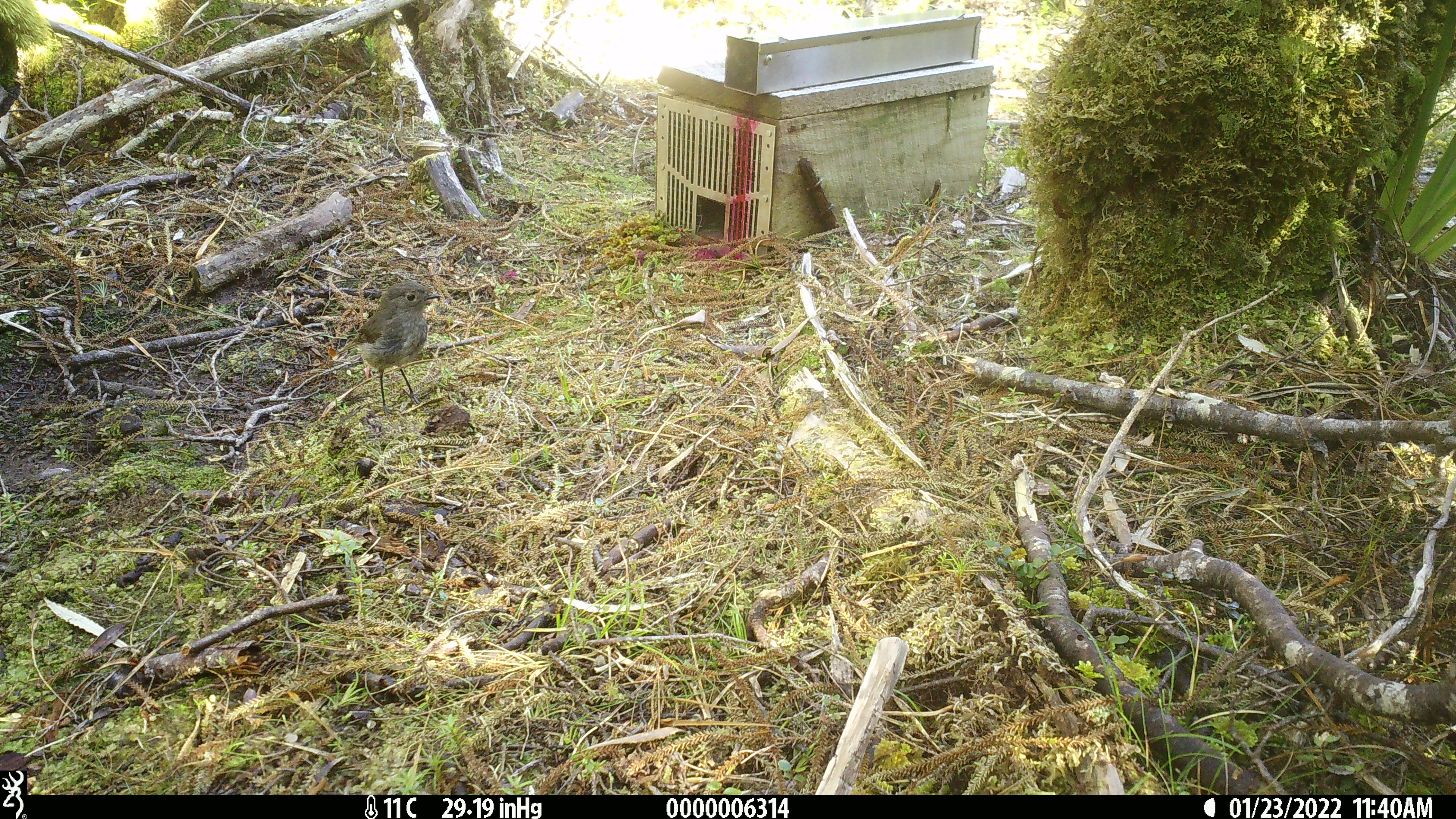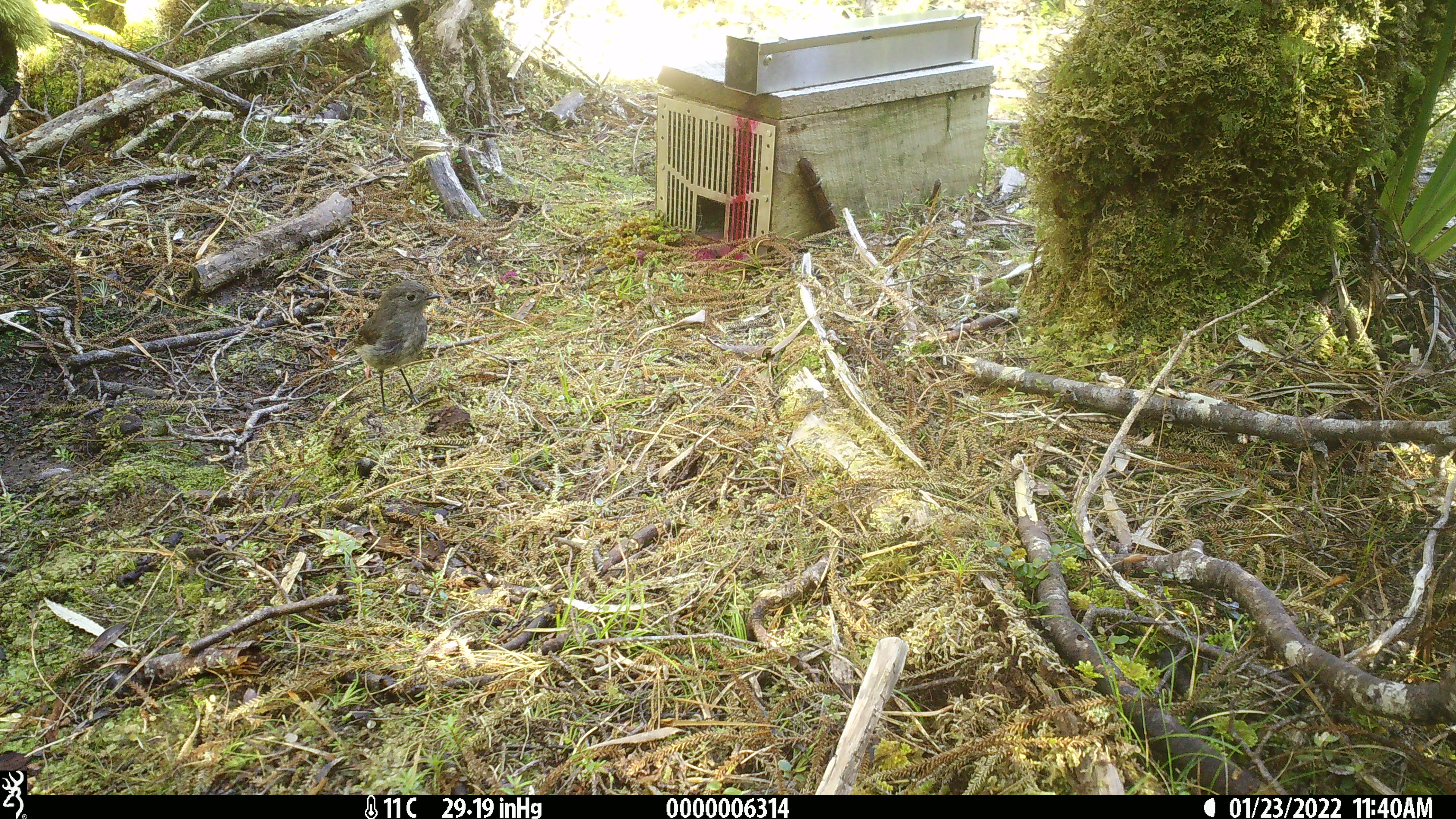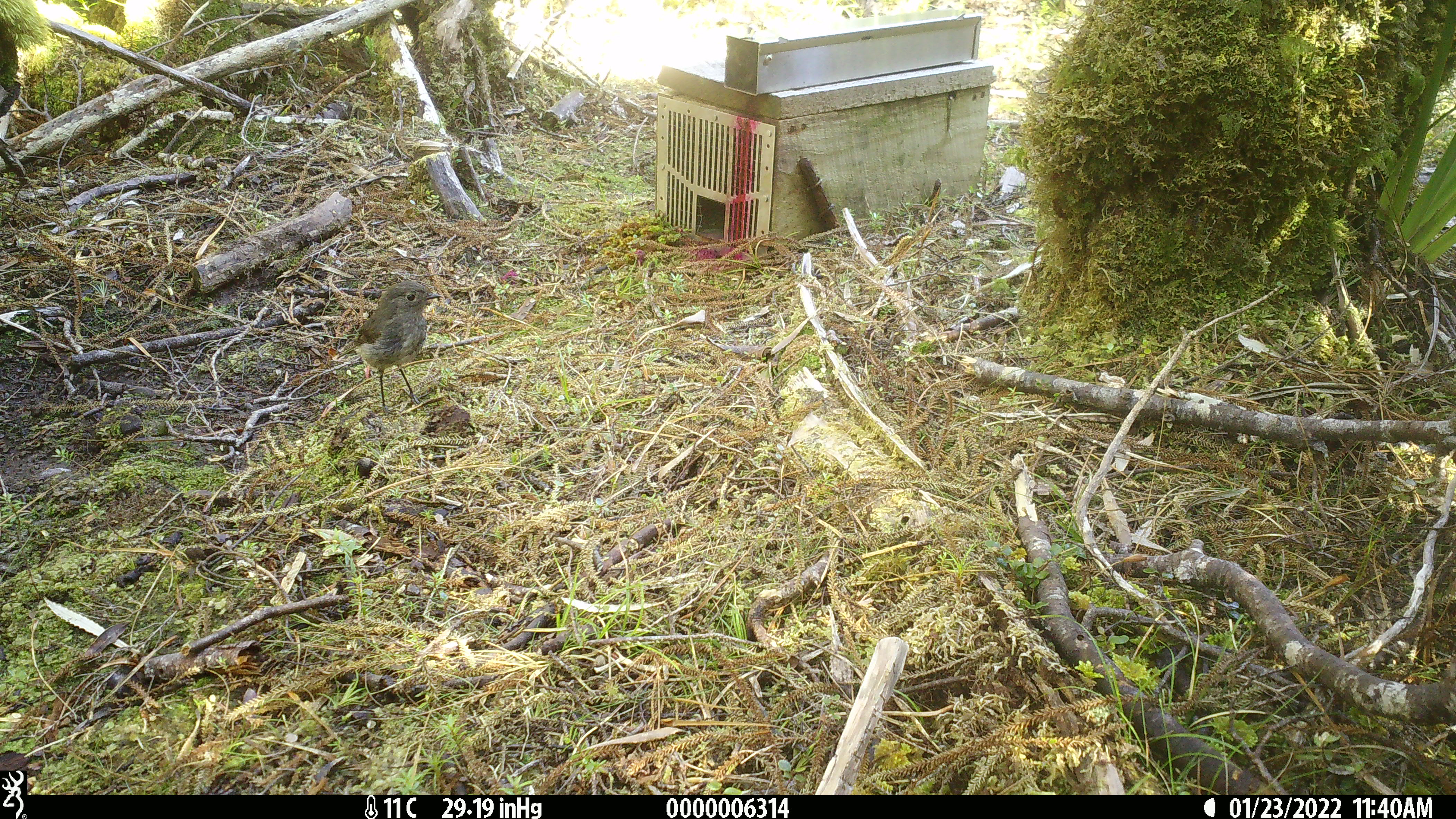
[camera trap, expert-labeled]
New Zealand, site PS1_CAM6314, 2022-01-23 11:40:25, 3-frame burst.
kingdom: Animalia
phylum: Chordata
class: Aves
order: Passeriformes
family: Petroicidae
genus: Petroica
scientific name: Petroica australis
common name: new zealand robin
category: robin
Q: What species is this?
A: Robin (new zealand robin) (Petroica australis).